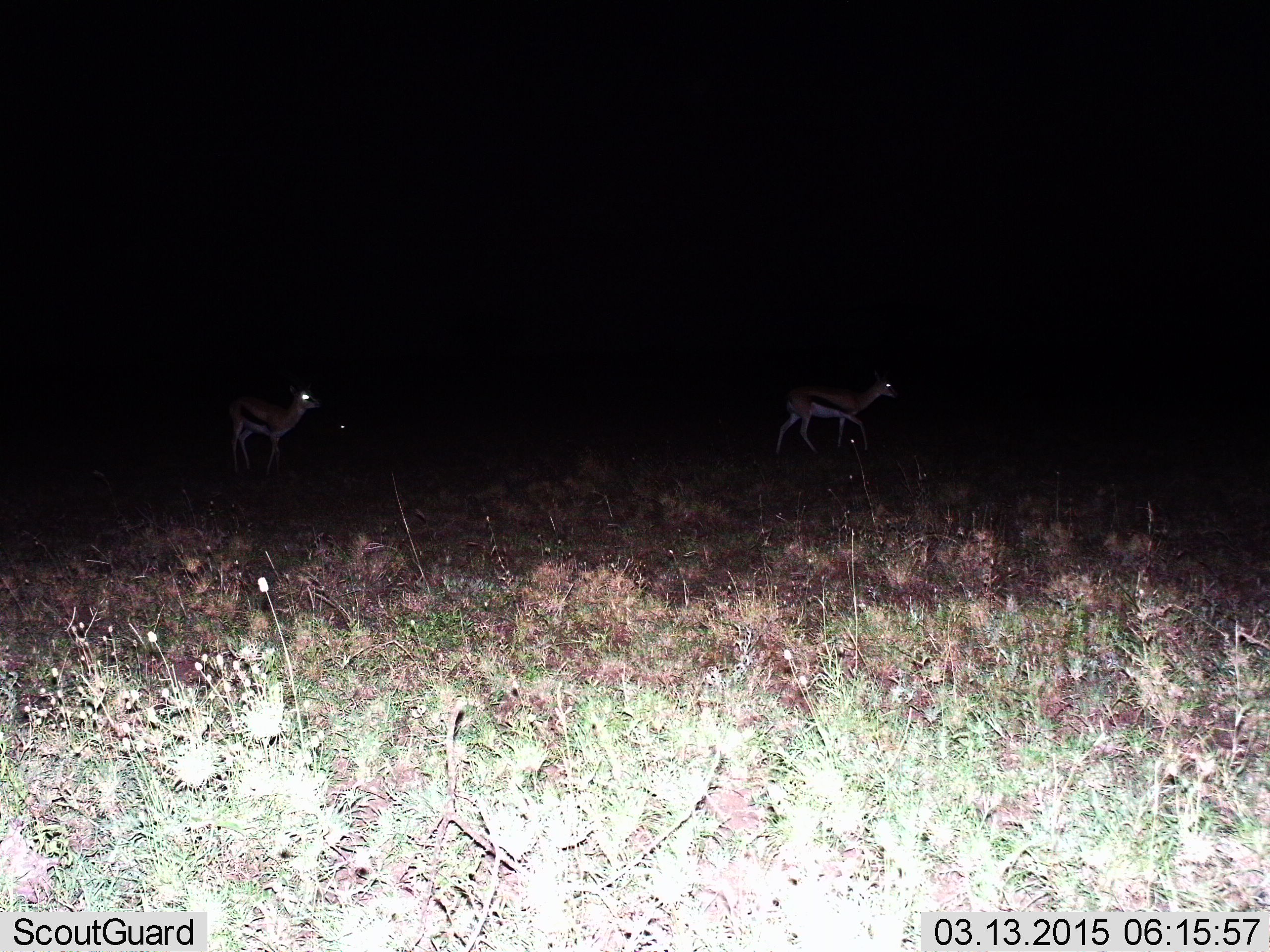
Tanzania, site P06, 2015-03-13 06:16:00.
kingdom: Animalia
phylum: Chordata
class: Mammalia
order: Artiodactyla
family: Bovidae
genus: Eudorcas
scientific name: Eudorcas thomsonii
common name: thomson's gazelle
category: gazellethomsons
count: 2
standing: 40%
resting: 0%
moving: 70%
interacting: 0%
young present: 0%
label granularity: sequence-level